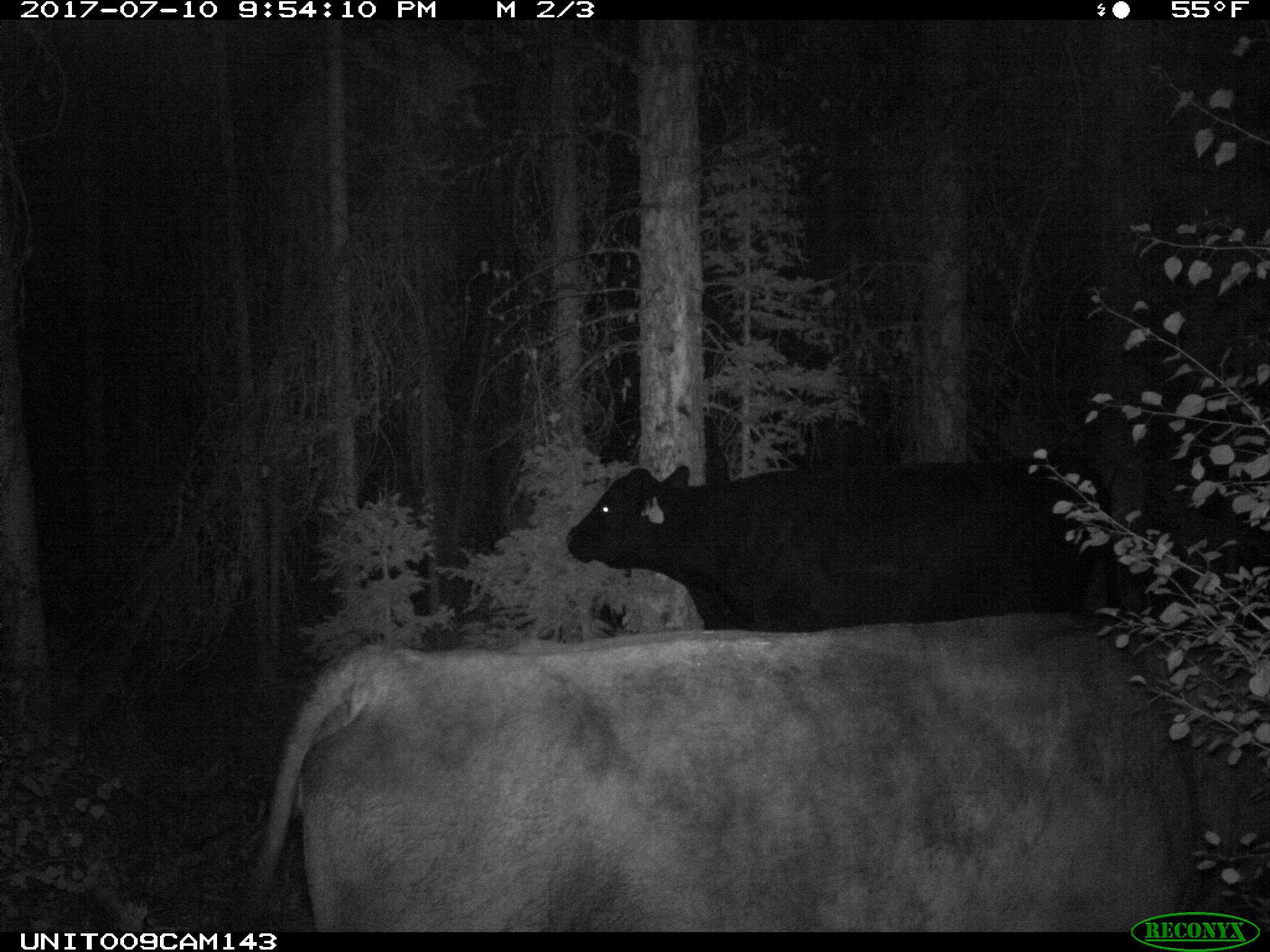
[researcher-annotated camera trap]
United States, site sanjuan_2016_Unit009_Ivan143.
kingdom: Animalia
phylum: Chordata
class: Mammalia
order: Artiodactyla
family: Bovidae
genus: Bos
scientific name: Bos taurus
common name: domestic cow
Bos taurus (domestic cow).